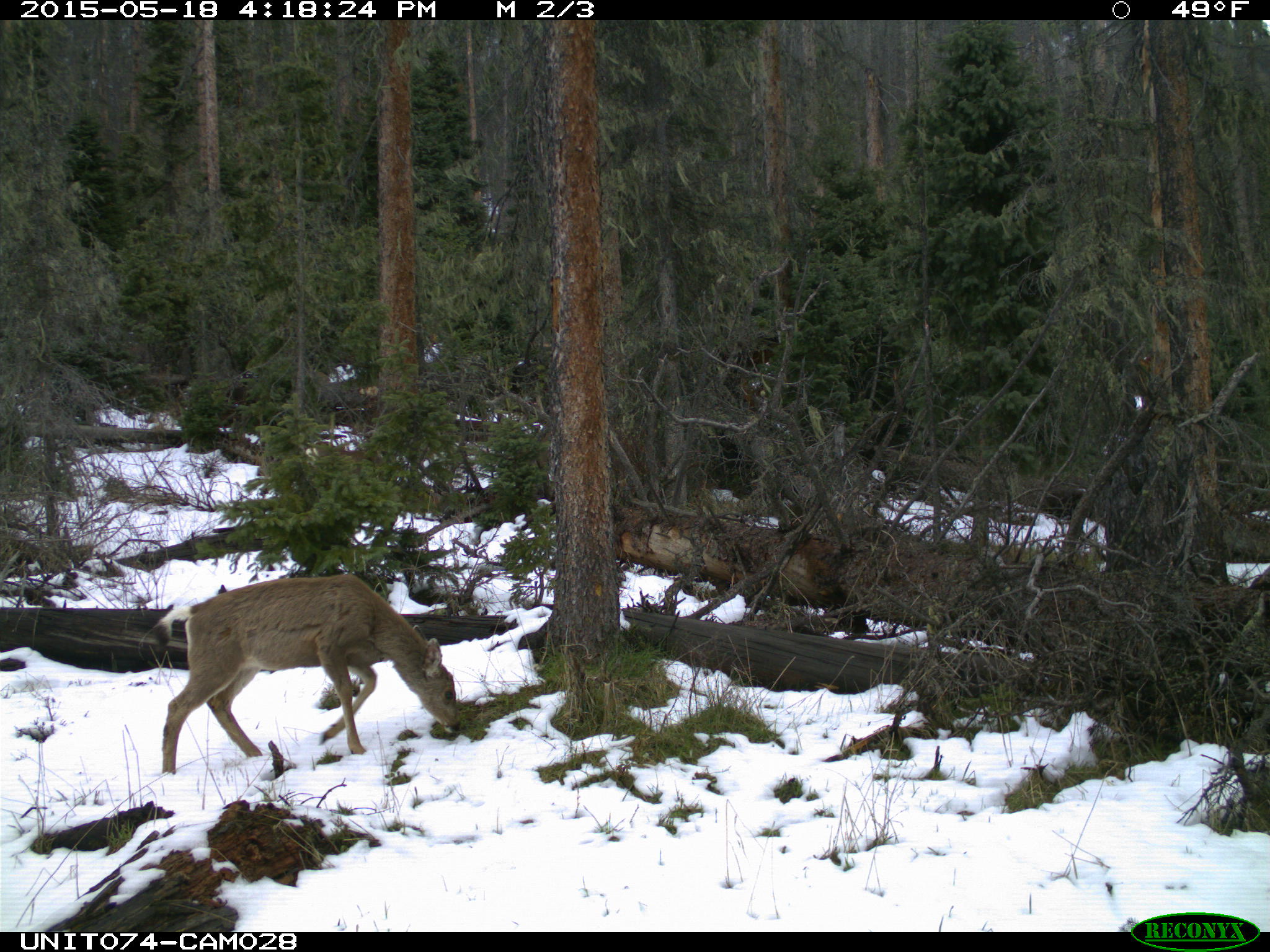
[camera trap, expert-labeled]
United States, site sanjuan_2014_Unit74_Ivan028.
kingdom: Animalia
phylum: Chordata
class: Mammalia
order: Artiodactyla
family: Cervidae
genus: Odocoileus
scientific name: Odocoileus hemionus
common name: mule deer